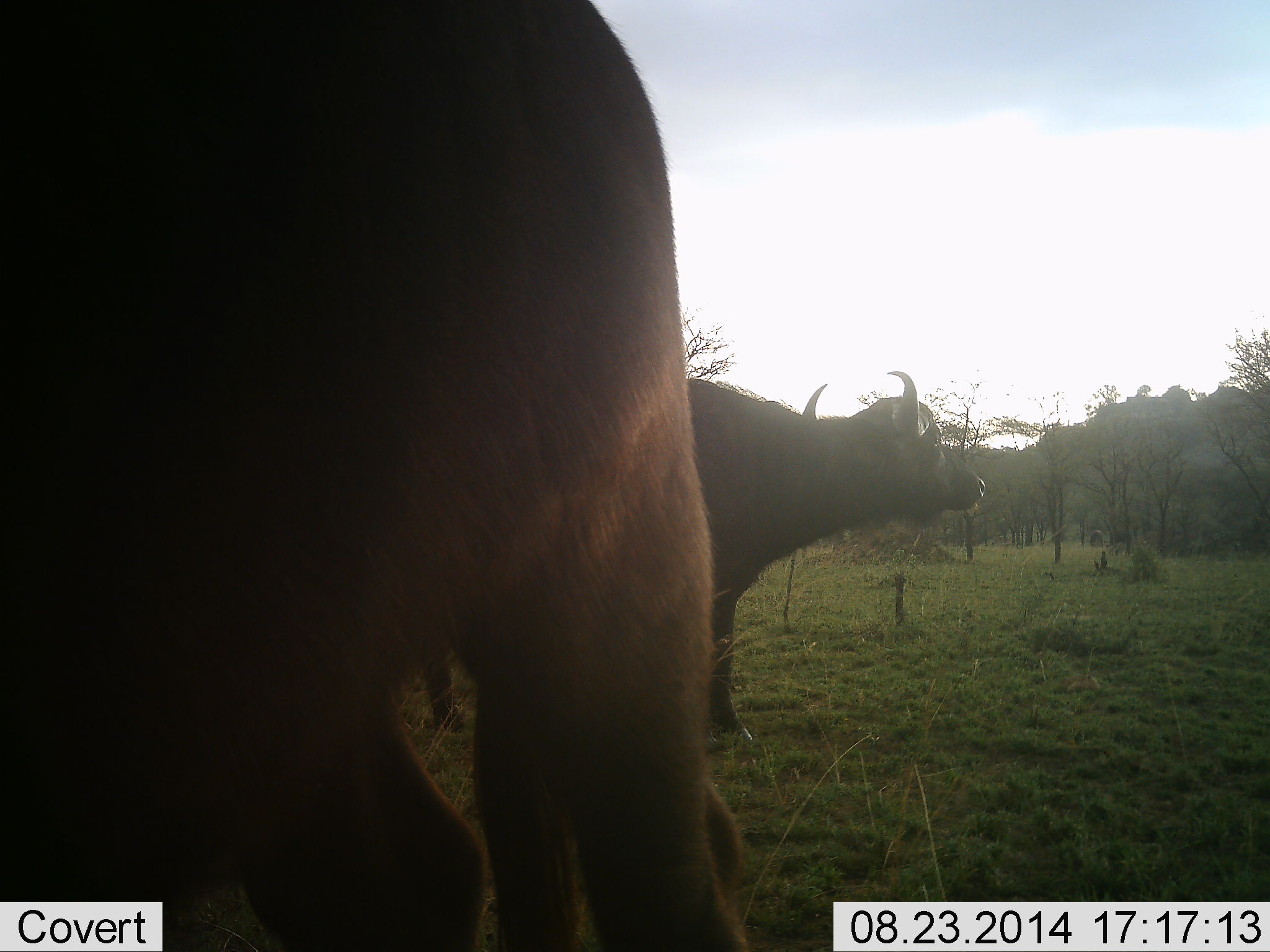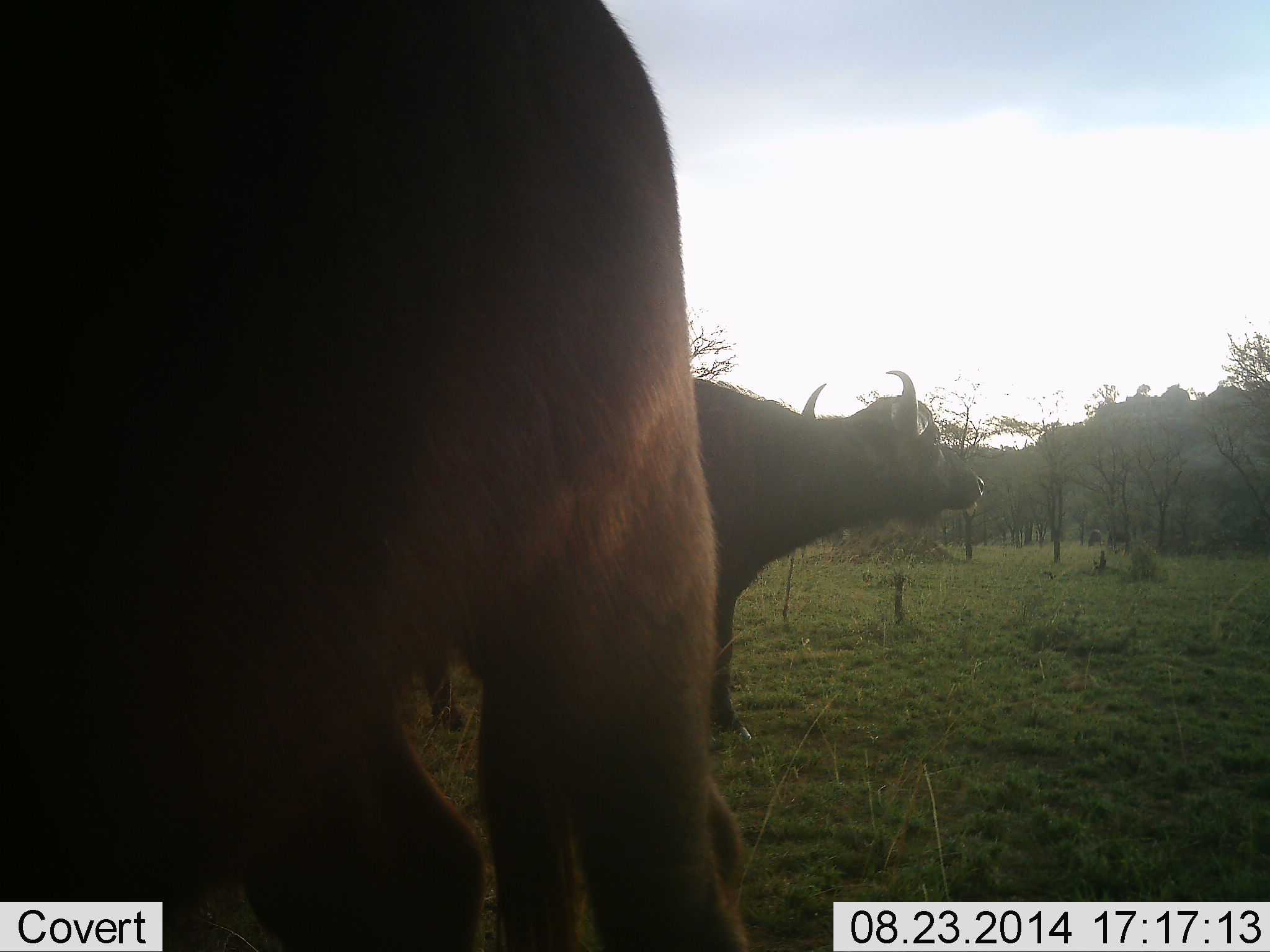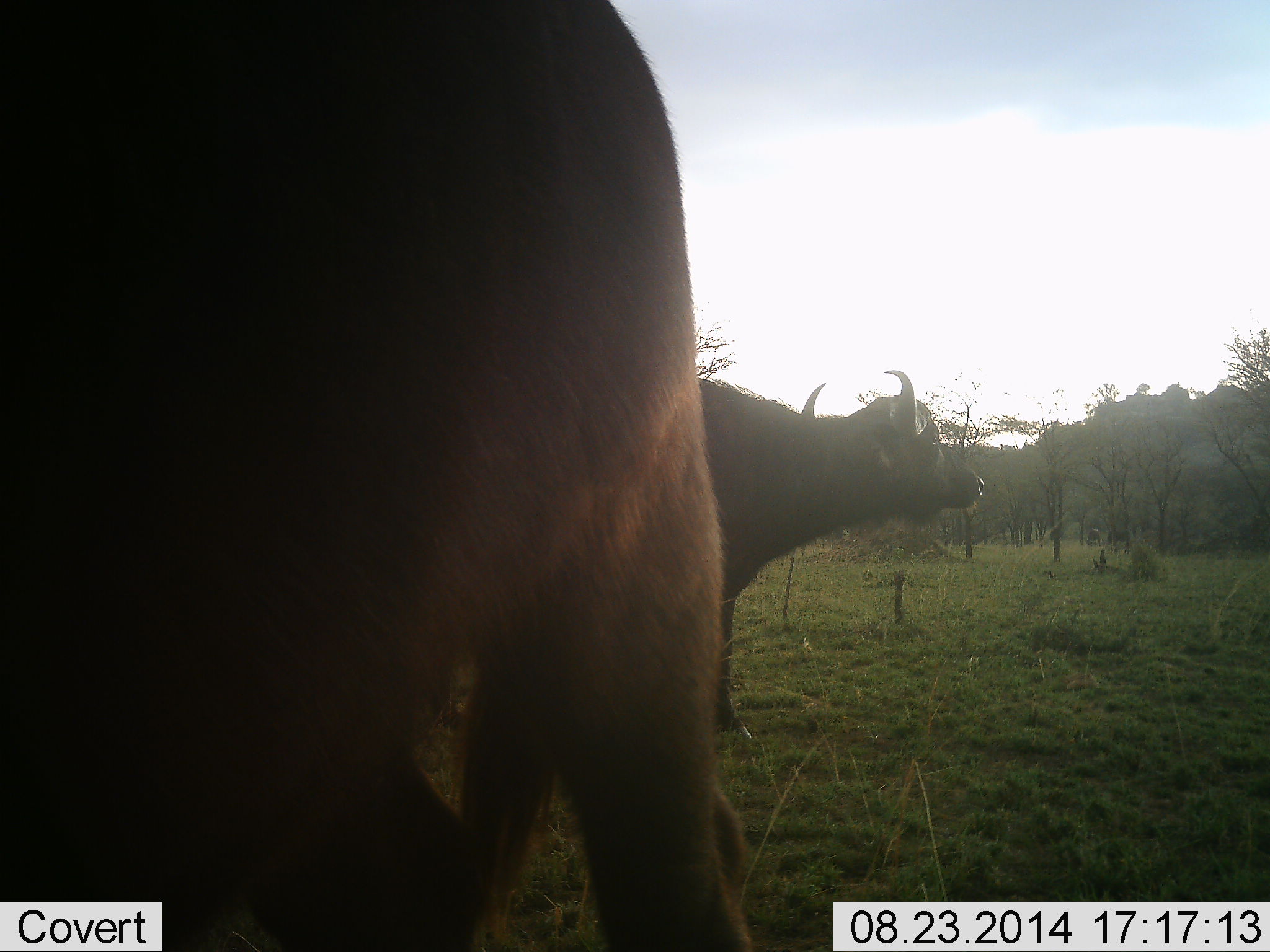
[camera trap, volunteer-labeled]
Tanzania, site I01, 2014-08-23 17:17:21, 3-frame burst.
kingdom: Animalia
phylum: Chordata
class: Mammalia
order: Artiodactyla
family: Bovidae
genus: Syncerus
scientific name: Syncerus caffer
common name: cape buffalo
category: buffalo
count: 2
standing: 100%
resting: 0%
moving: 10%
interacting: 0%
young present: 0%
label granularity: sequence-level